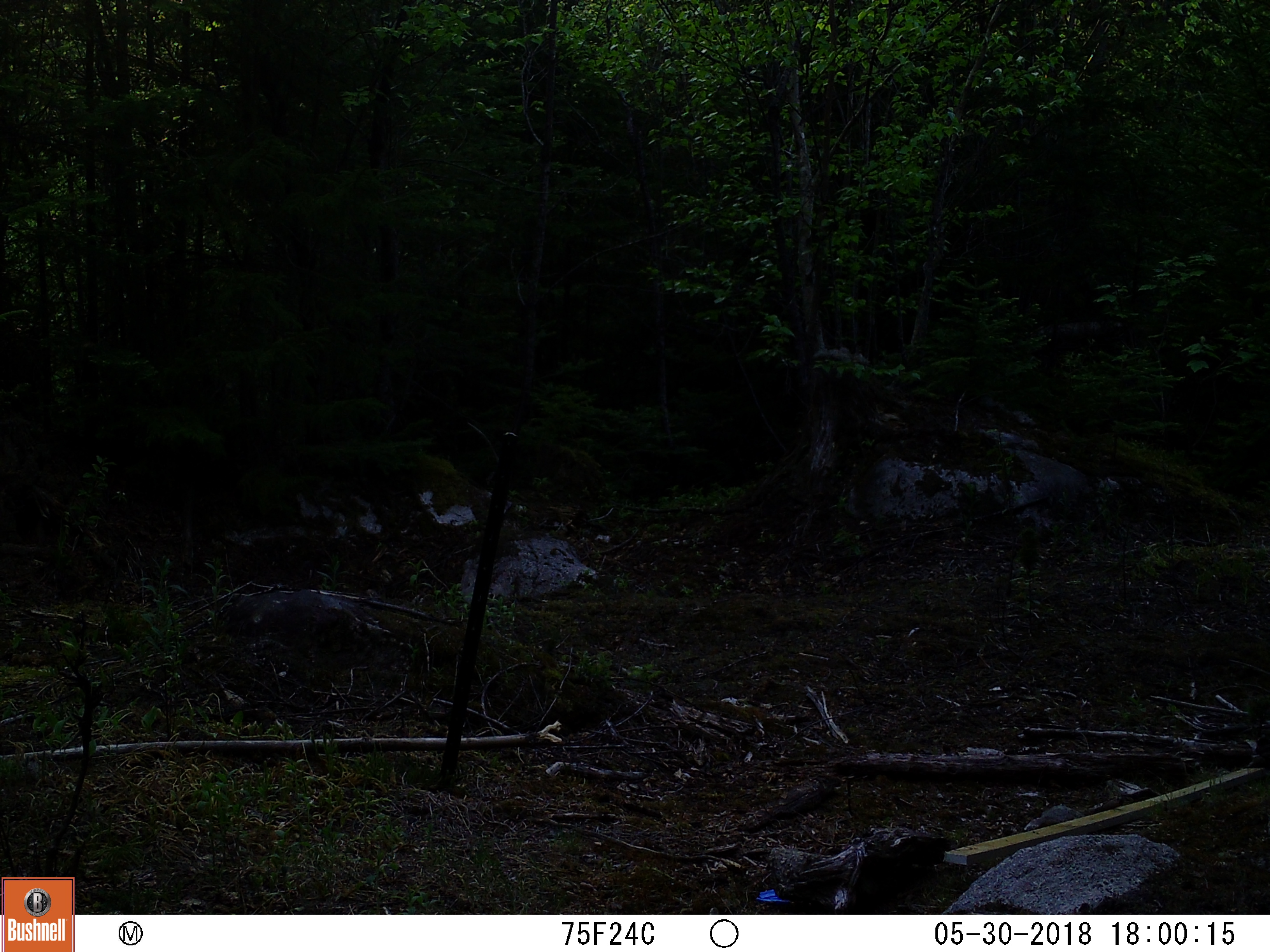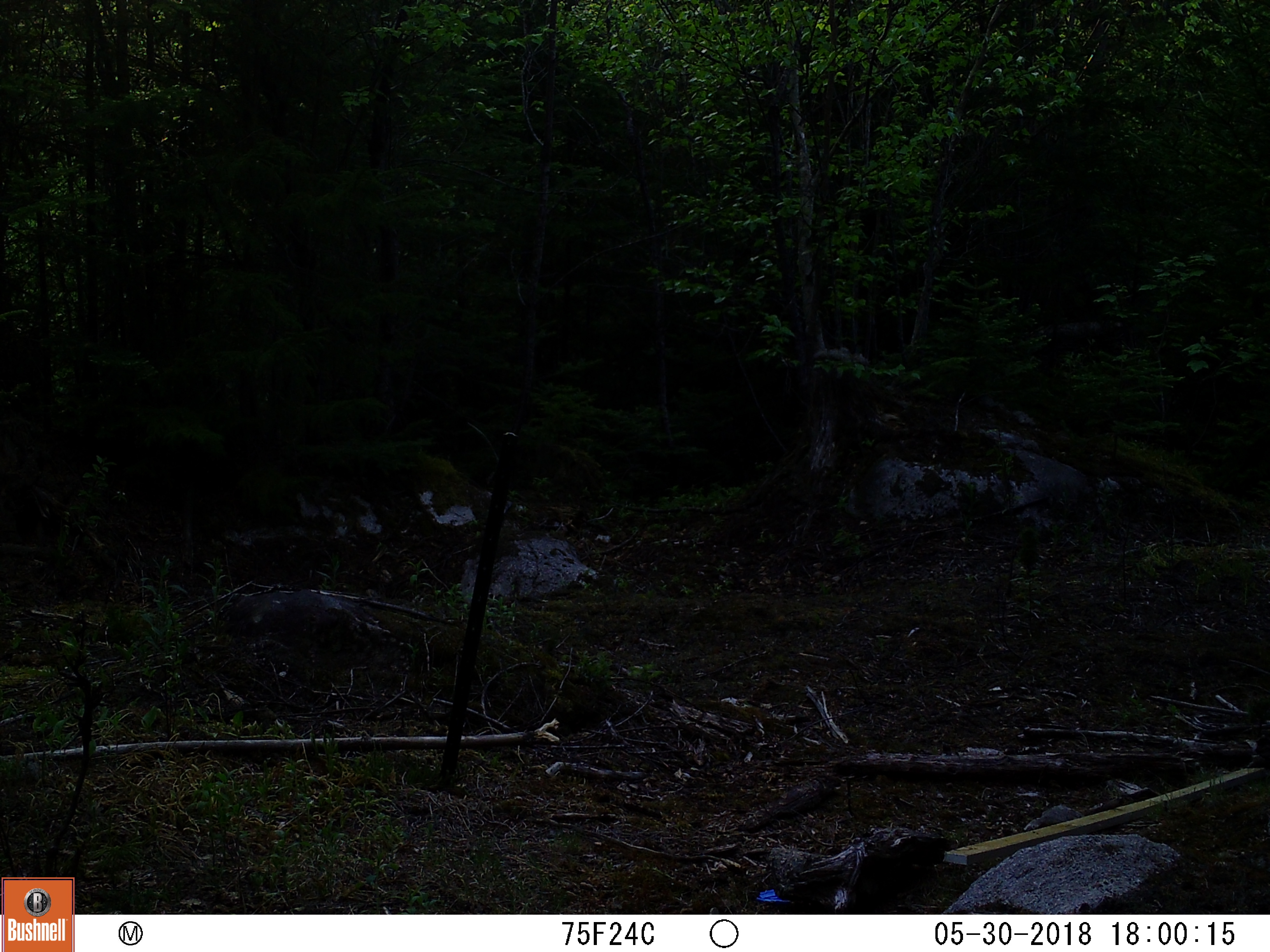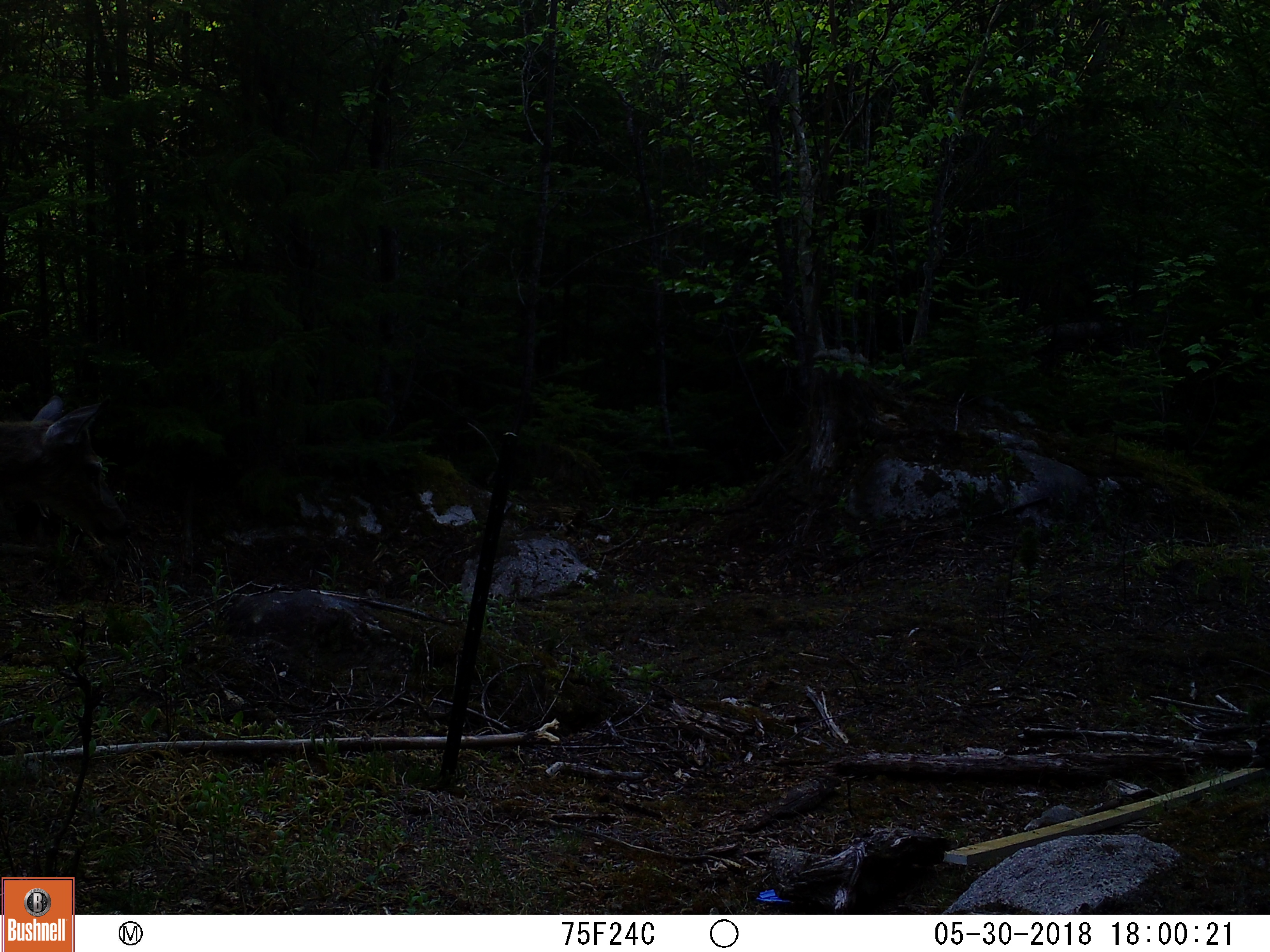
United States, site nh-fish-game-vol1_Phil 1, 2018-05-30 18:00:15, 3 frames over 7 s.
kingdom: Animalia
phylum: Chordata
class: Mammalia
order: Artiodactyla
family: Cervidae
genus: Odocoileus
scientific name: Odocoileus virginianus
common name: white-tailed deer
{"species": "white-tailed deer (Odocoileus virginianus)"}